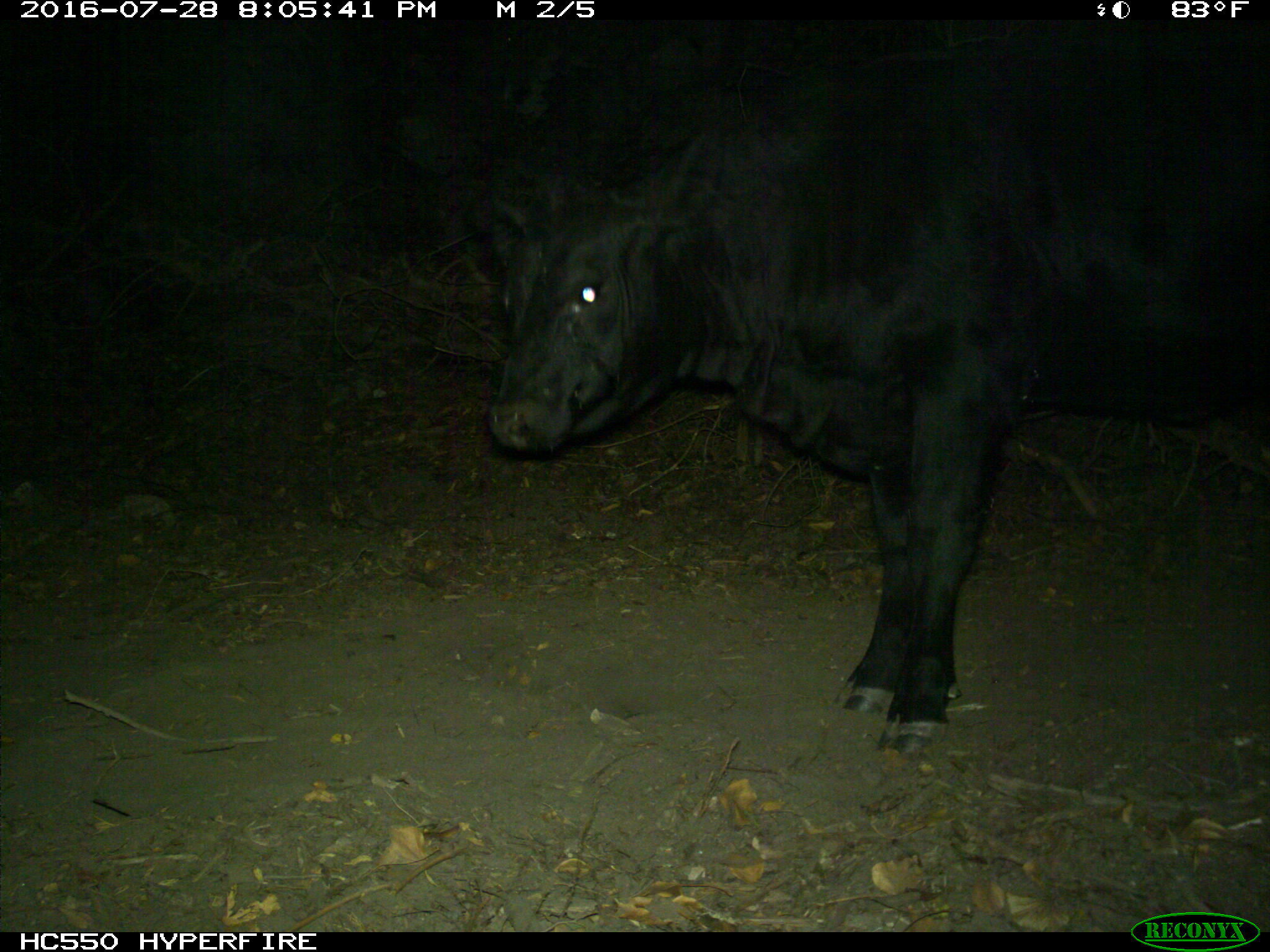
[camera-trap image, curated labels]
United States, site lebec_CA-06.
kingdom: Animalia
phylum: Chordata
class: Mammalia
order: Artiodactyla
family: Bovidae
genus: Bos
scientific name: Bos taurus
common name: domestic cow